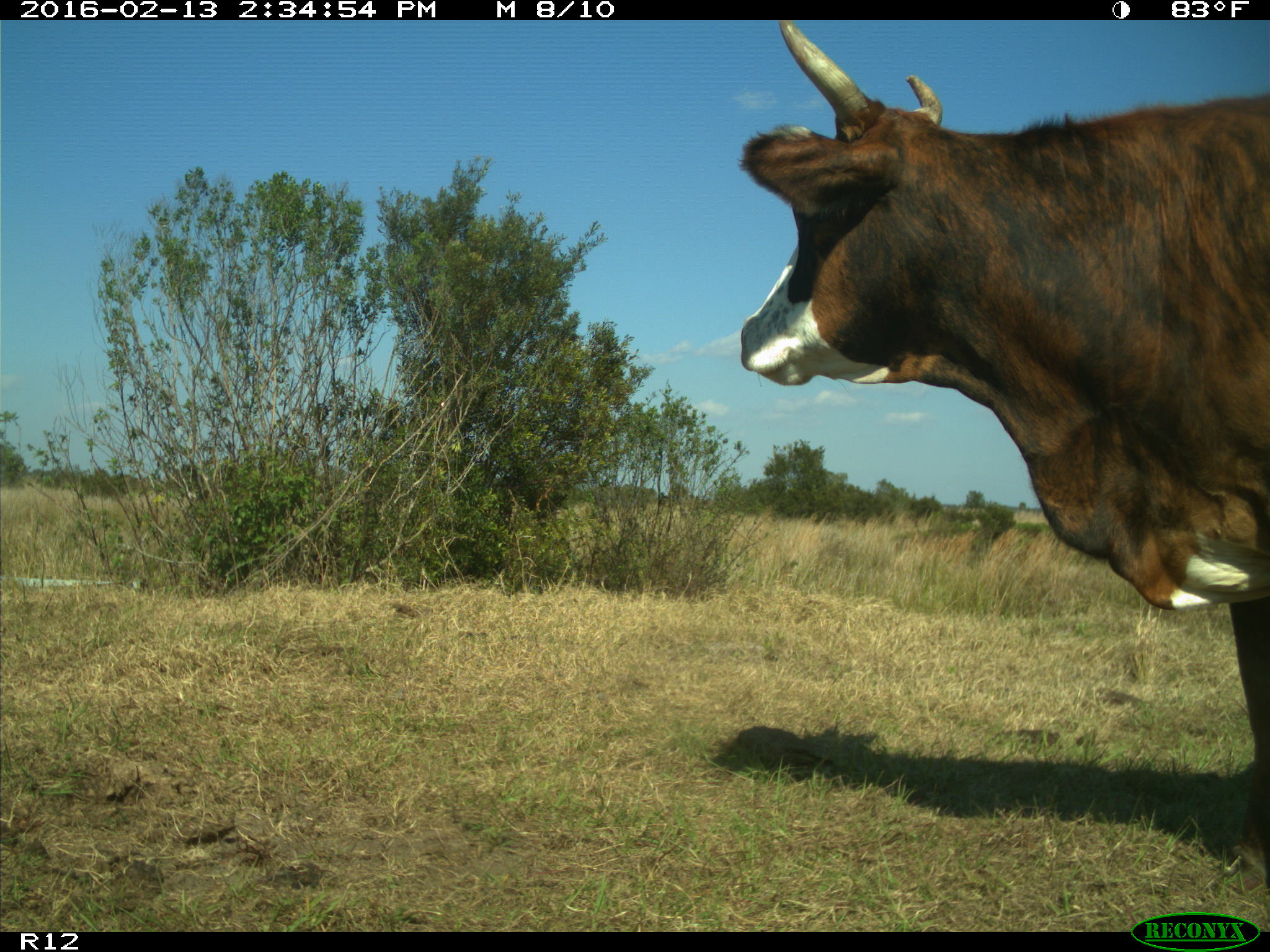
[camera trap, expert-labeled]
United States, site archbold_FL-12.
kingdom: Animalia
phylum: Chordata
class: Mammalia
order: Artiodactyla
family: Bovidae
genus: Bos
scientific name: Bos taurus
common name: domestic cow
Bos taurus (domestic cow).